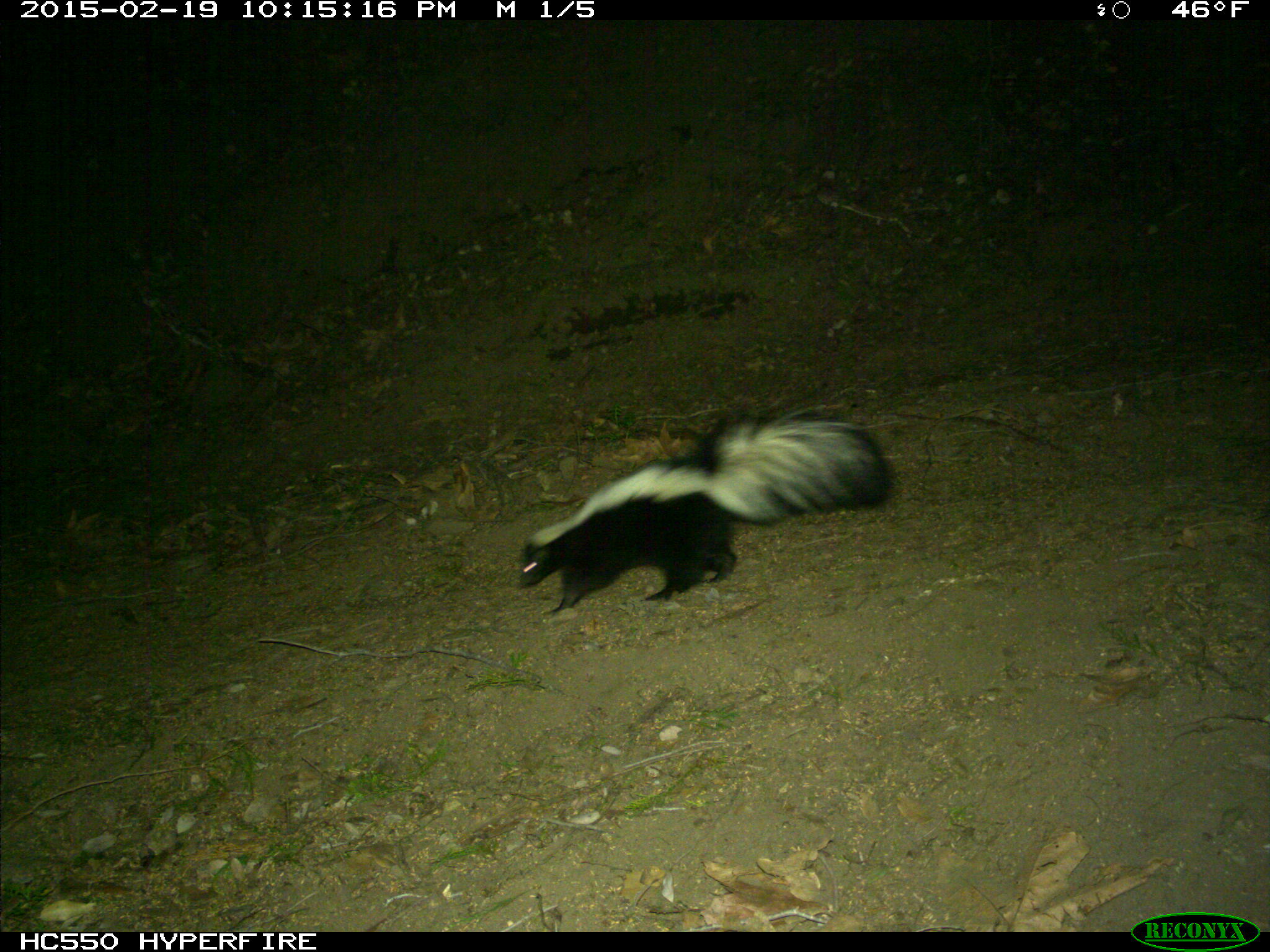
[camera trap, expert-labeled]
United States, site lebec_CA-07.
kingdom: Animalia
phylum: Chordata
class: Mammalia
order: Carnivora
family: Mephitidae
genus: Mephitis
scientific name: Mephitis mephitis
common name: striped skunk